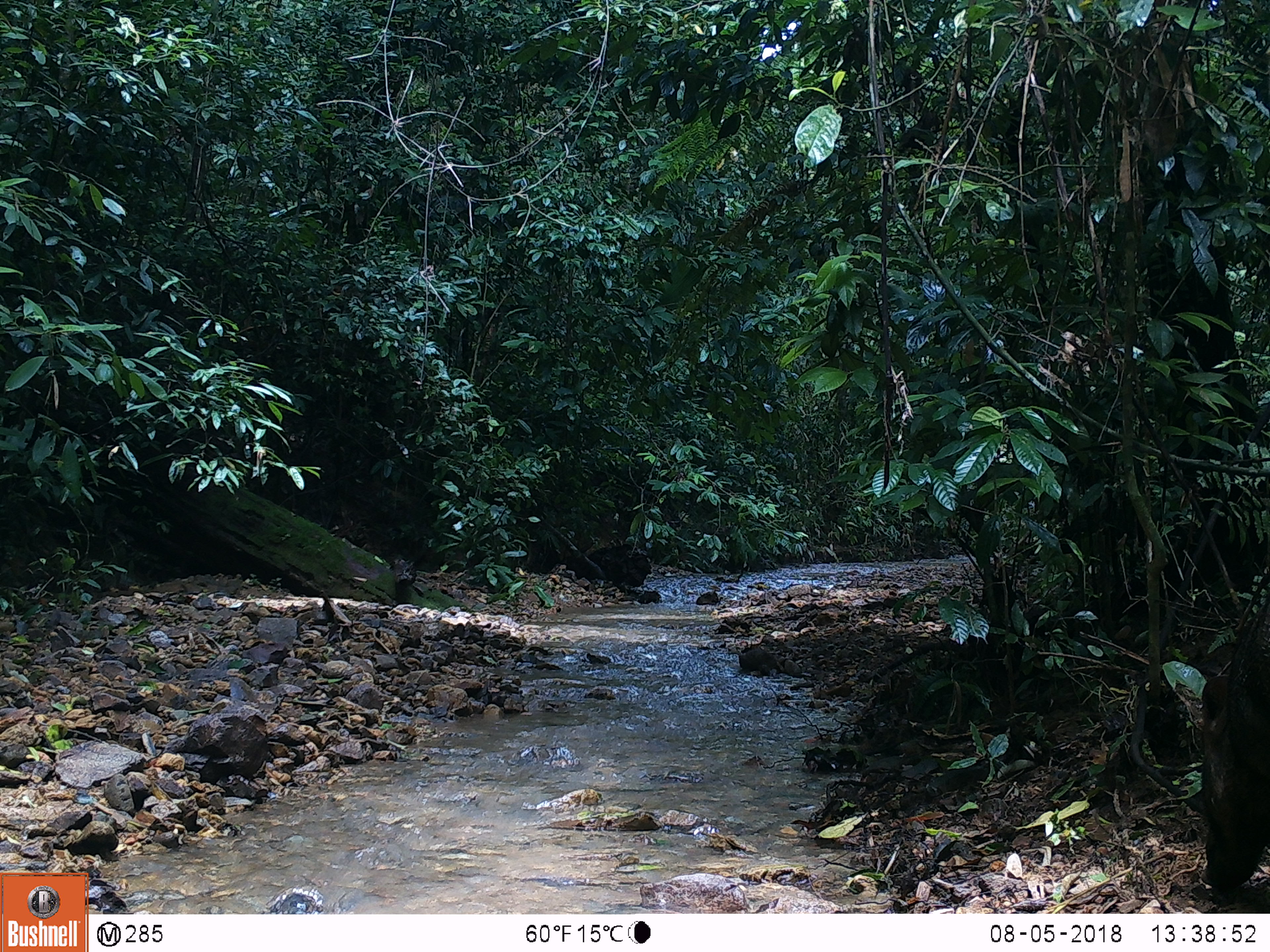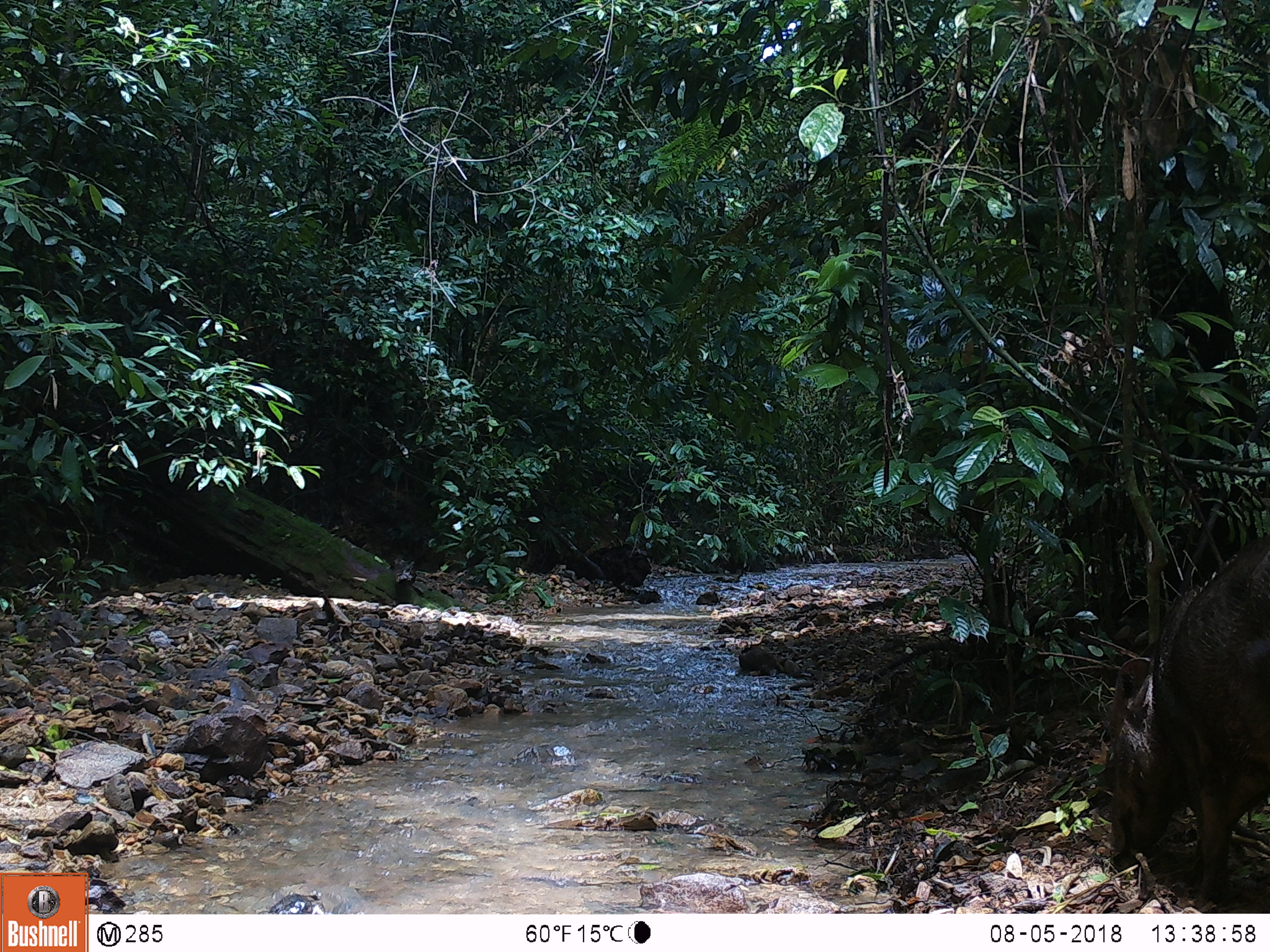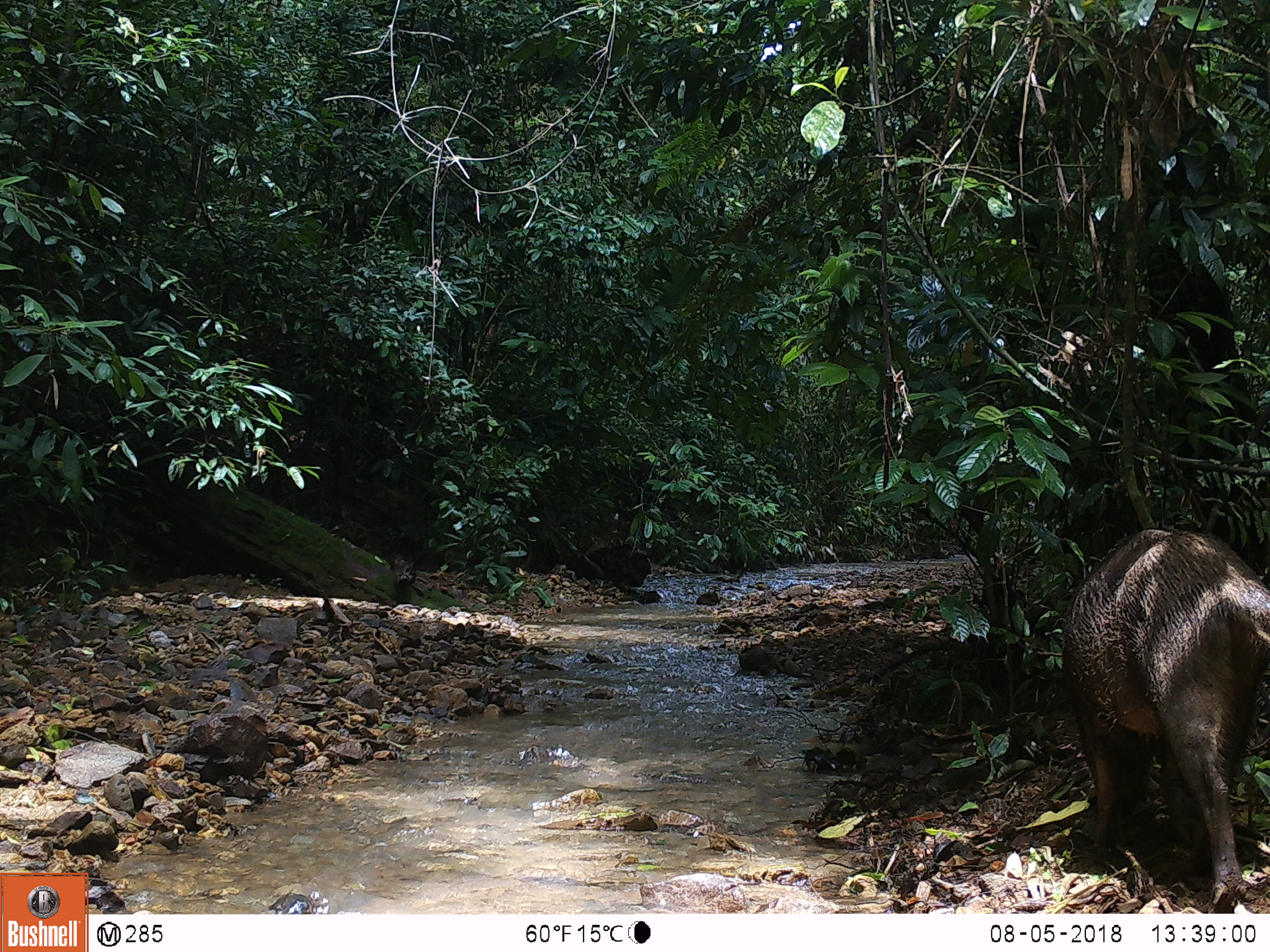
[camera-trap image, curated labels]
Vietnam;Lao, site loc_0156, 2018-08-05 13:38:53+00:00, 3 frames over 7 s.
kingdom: Animalia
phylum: Chordata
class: Mammalia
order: Artiodactyla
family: Suidae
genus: Sus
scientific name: Sus scrofa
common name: eurasian wild pig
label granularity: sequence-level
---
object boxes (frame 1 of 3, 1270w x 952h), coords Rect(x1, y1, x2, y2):
eurasian wild pig: Rect(1200, 673, 1270, 891)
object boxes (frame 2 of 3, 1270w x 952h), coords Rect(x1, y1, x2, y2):
eurasian wild pig: Rect(1105, 539, 1270, 908)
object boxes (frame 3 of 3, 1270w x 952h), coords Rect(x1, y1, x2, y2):
eurasian wild pig: Rect(1063, 527, 1270, 913)